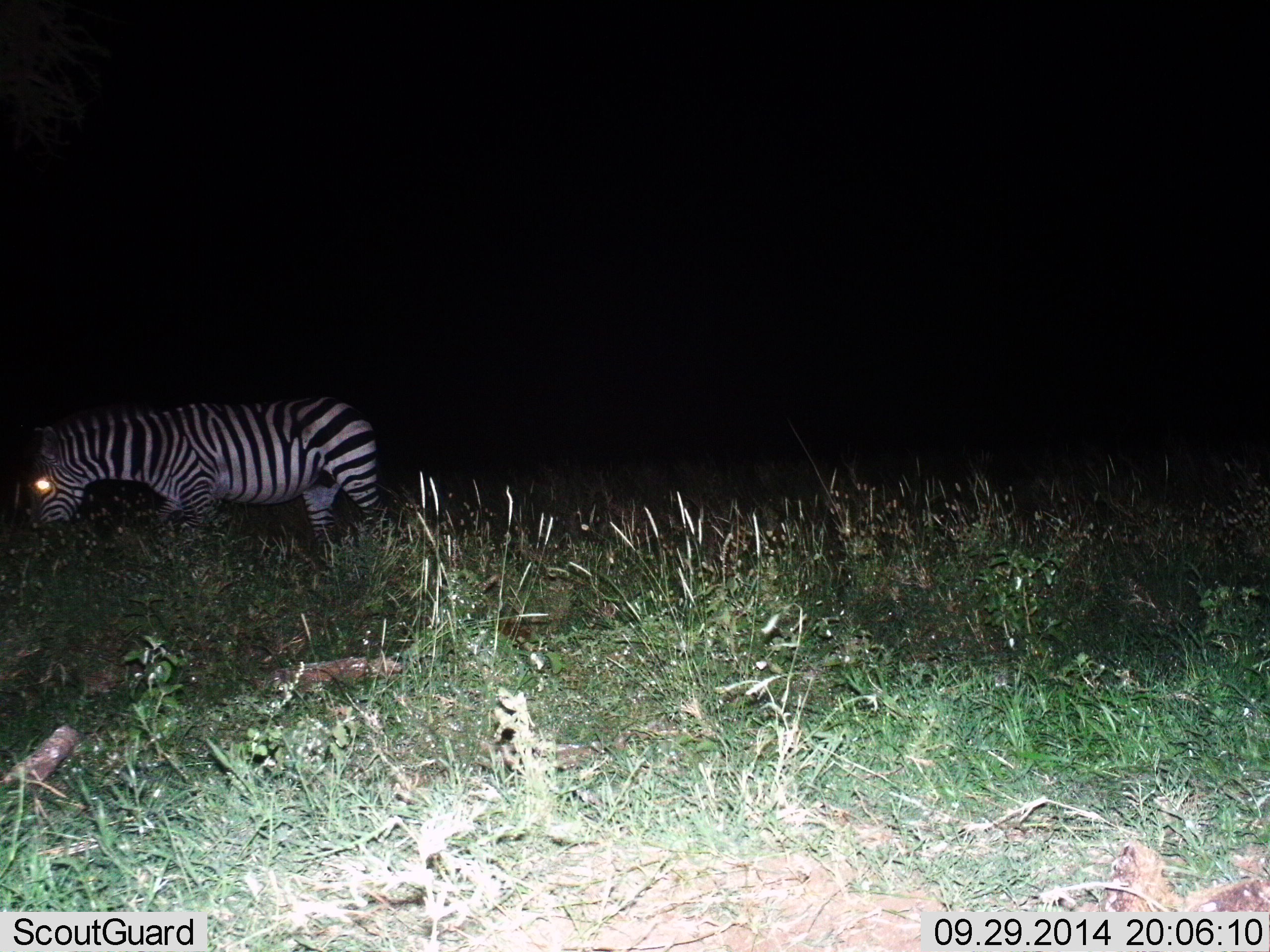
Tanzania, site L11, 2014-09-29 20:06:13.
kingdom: Animalia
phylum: Chordata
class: Mammalia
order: Perissodactyla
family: Equidae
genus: Equus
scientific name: Equus quagga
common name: plains zebra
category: zebra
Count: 1.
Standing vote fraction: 20%.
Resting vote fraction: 0%.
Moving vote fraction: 70%.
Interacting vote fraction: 0%.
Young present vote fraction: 0%.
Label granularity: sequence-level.